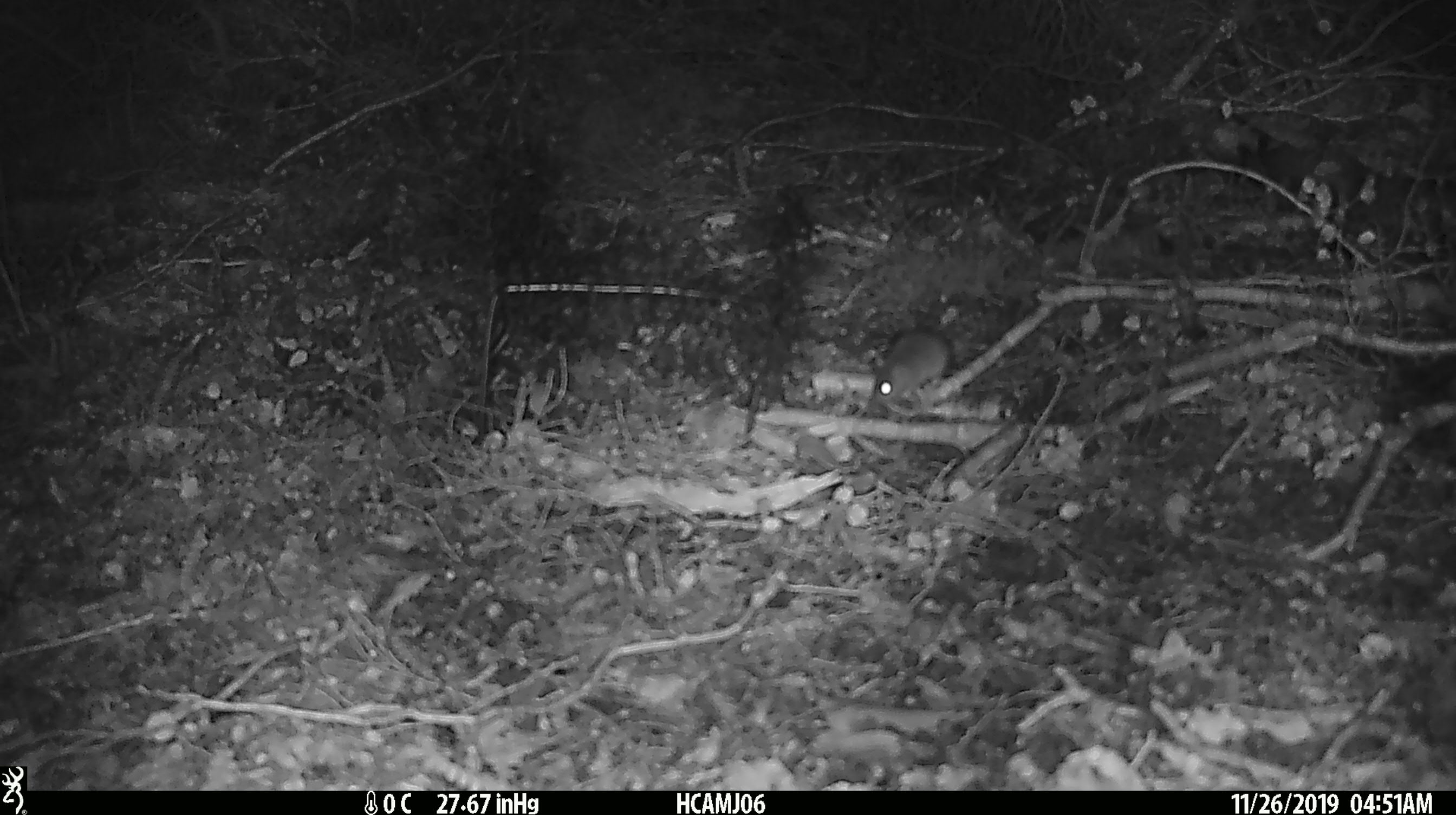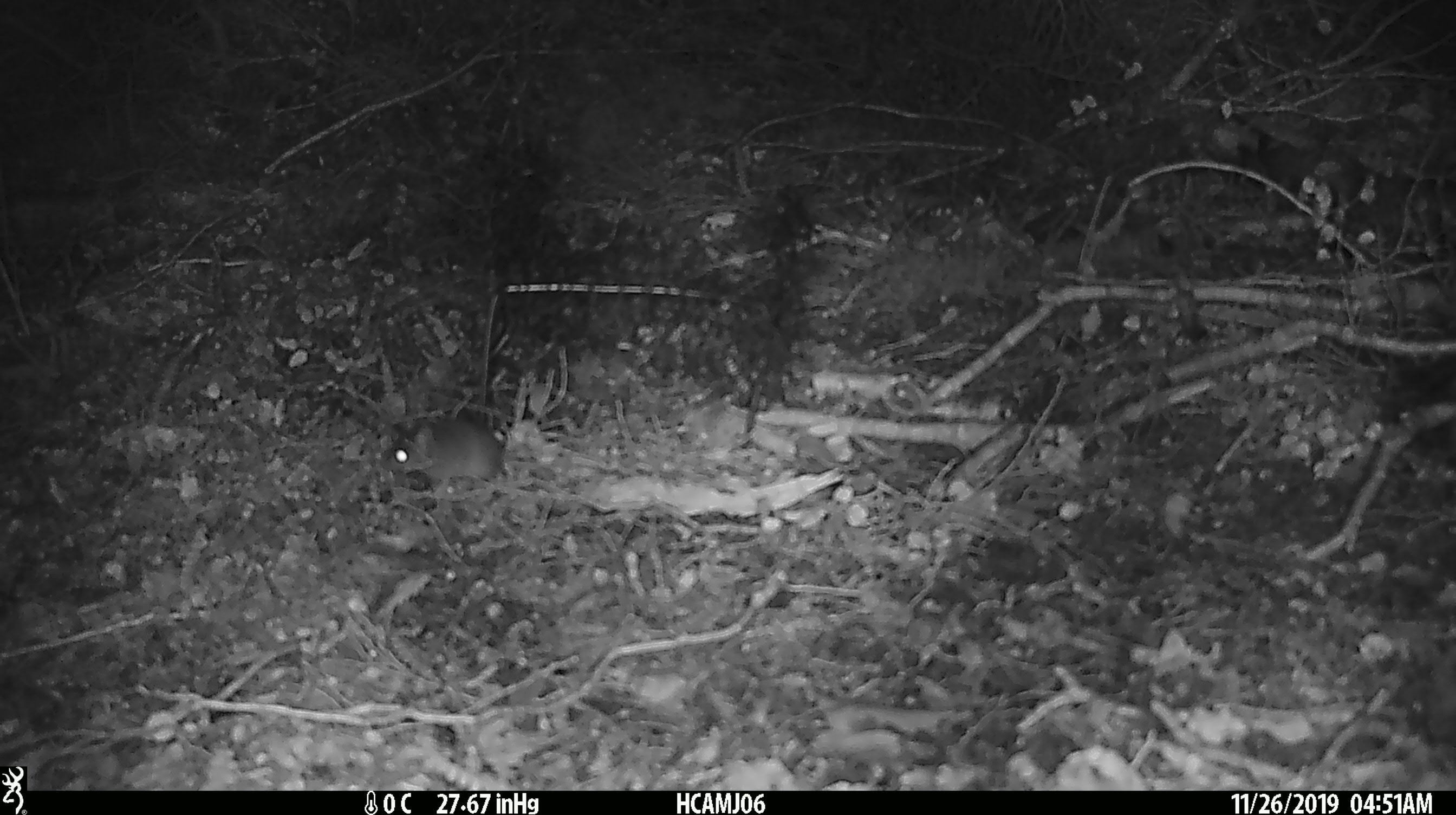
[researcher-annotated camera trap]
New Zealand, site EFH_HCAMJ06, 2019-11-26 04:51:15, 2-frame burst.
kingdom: Animalia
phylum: Chordata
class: Mammalia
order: Rodentia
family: Muridae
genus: Mus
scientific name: Mus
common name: mouse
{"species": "mouse (Mus)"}